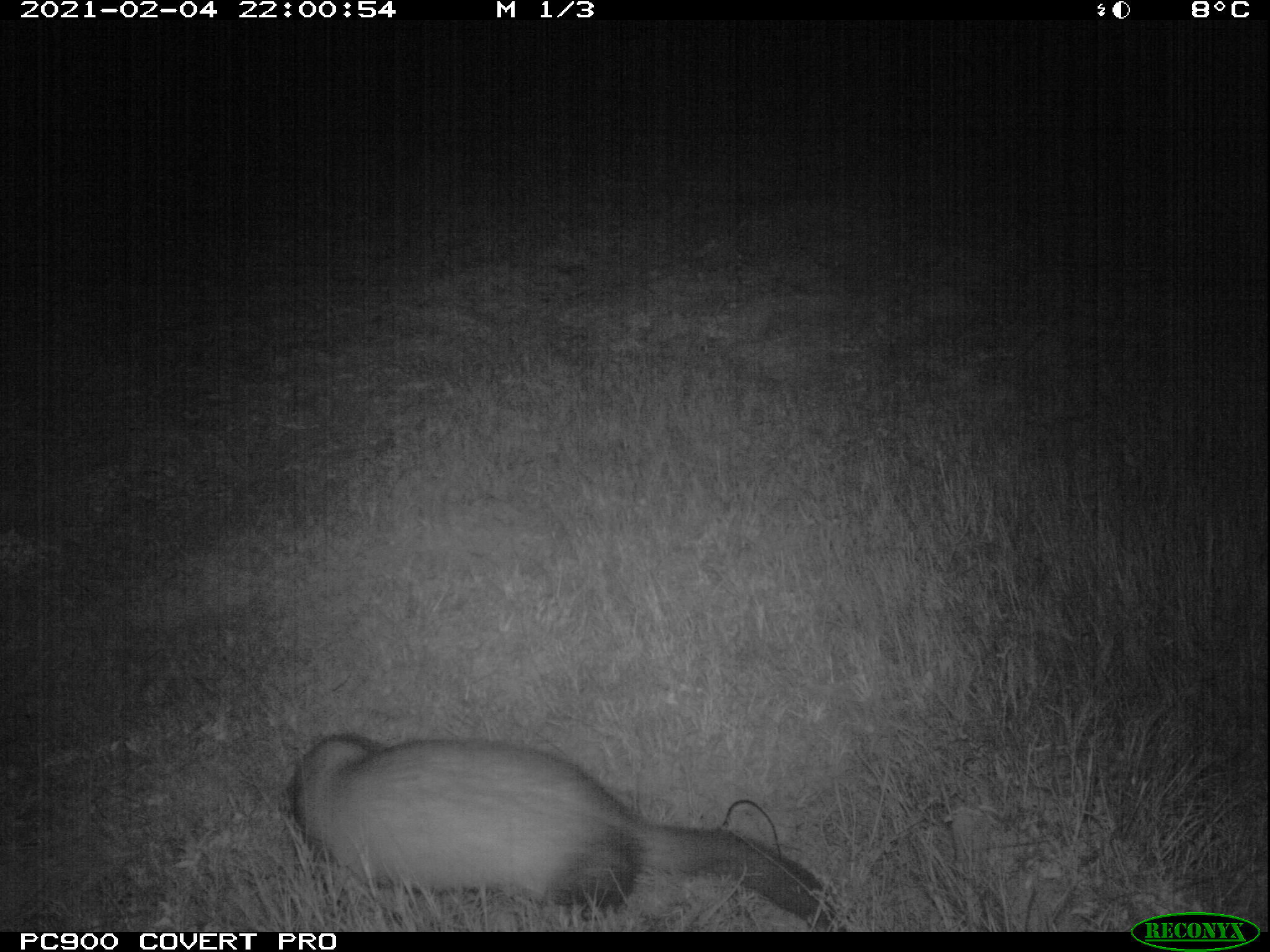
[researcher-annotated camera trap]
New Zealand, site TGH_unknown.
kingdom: Animalia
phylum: Chordata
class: Mammalia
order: Carnivora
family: Mustelidae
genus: Mustela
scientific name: Mustela furo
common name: ferret